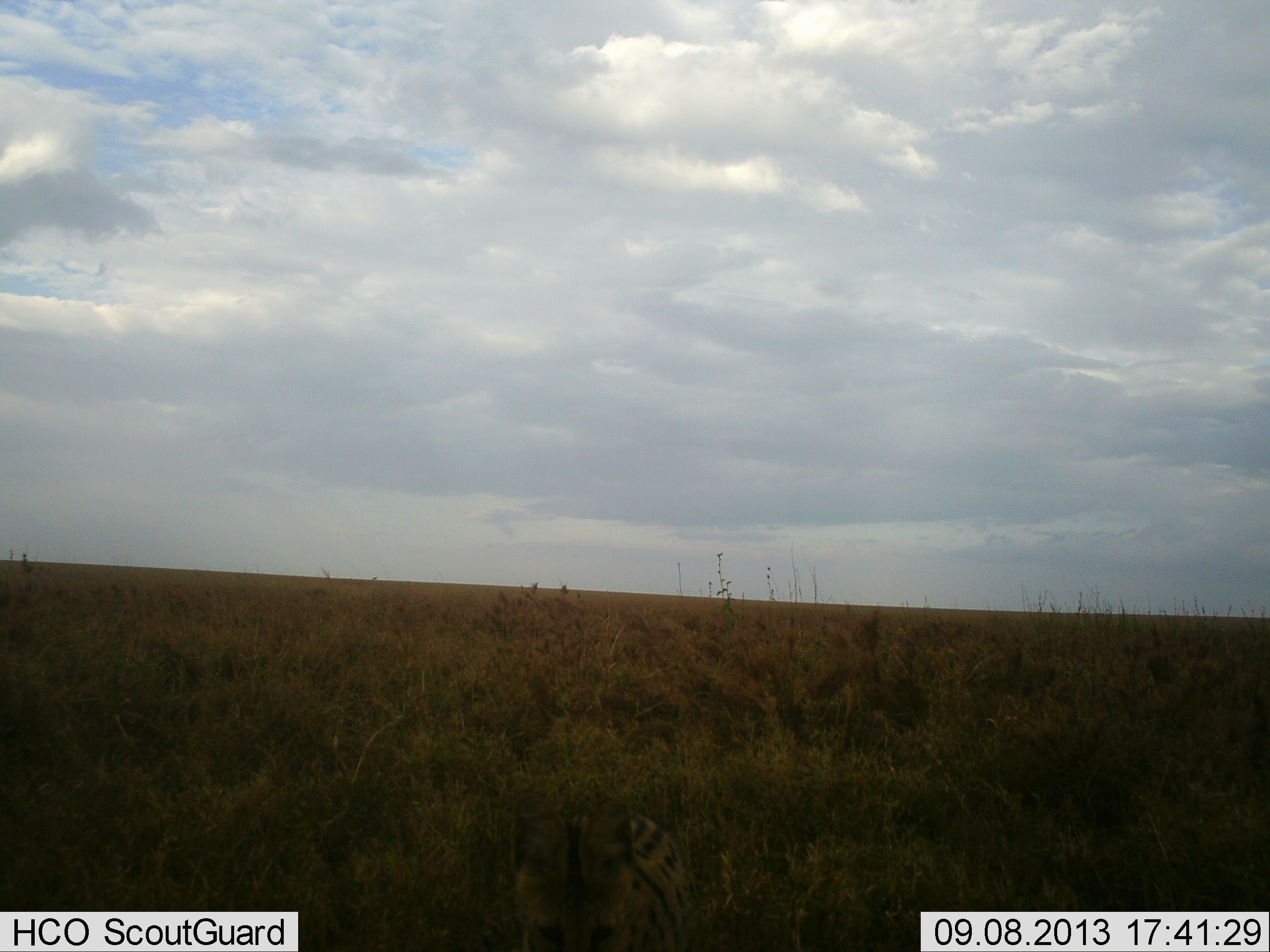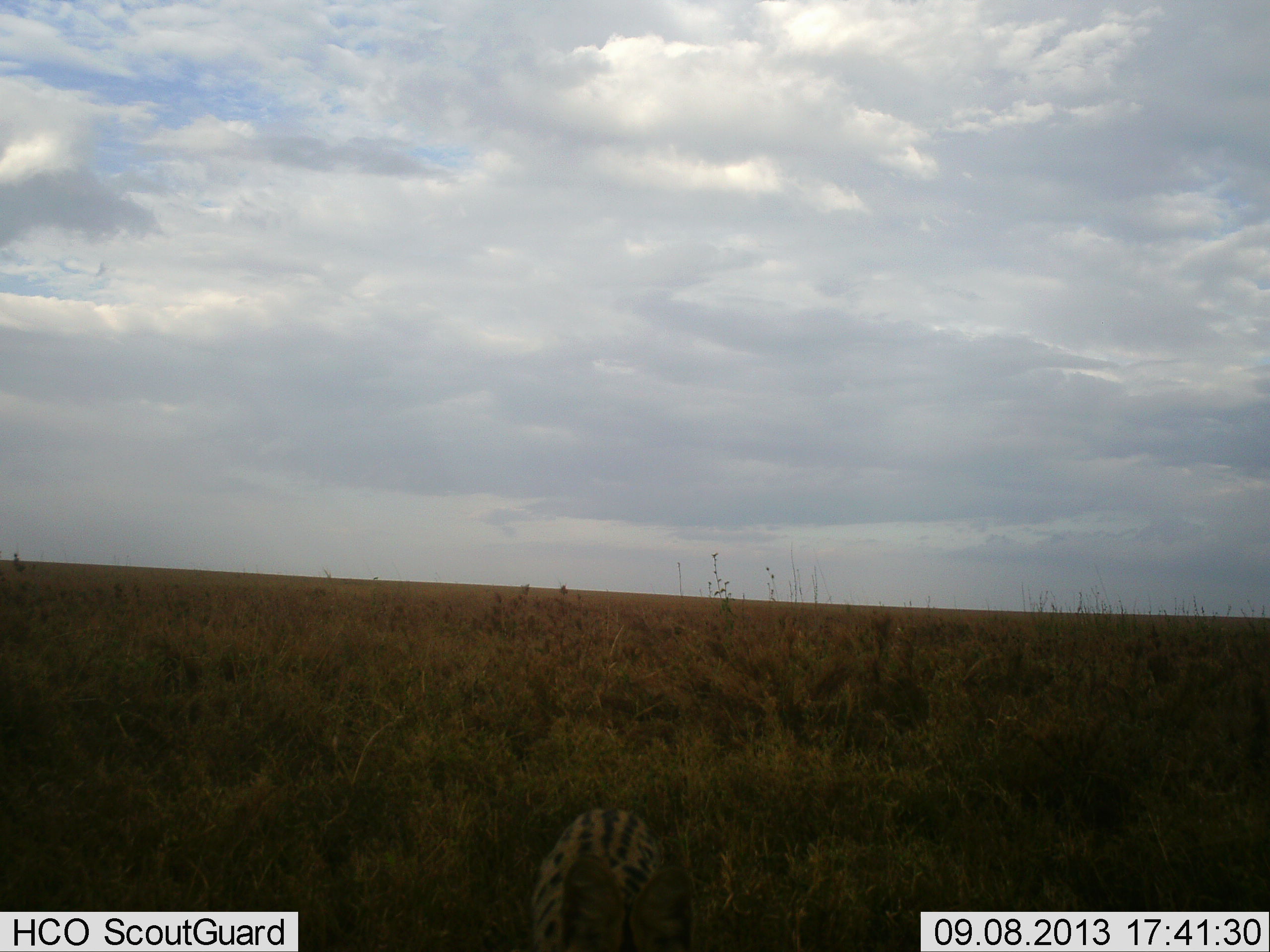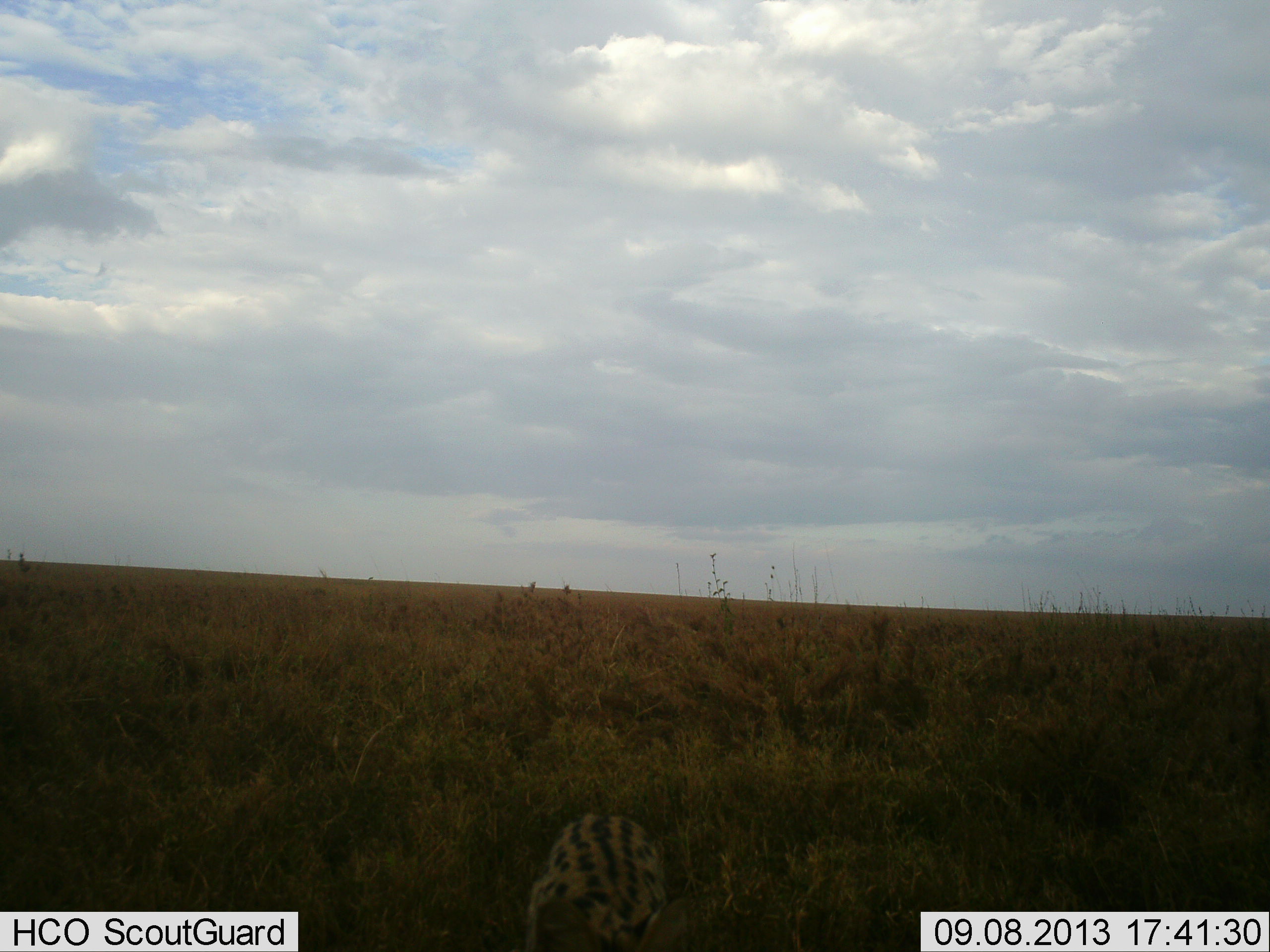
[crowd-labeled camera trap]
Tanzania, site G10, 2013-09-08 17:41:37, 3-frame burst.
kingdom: Animalia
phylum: Chordata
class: Mammalia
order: Carnivora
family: Felidae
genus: Leptailurus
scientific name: Leptailurus serval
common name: serval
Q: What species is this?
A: Serval (Leptailurus serval).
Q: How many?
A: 1.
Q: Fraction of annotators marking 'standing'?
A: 60%.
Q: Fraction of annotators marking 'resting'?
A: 0%.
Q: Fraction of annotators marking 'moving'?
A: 40%.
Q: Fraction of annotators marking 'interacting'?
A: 0%.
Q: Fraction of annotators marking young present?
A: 0%.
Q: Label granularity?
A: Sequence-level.